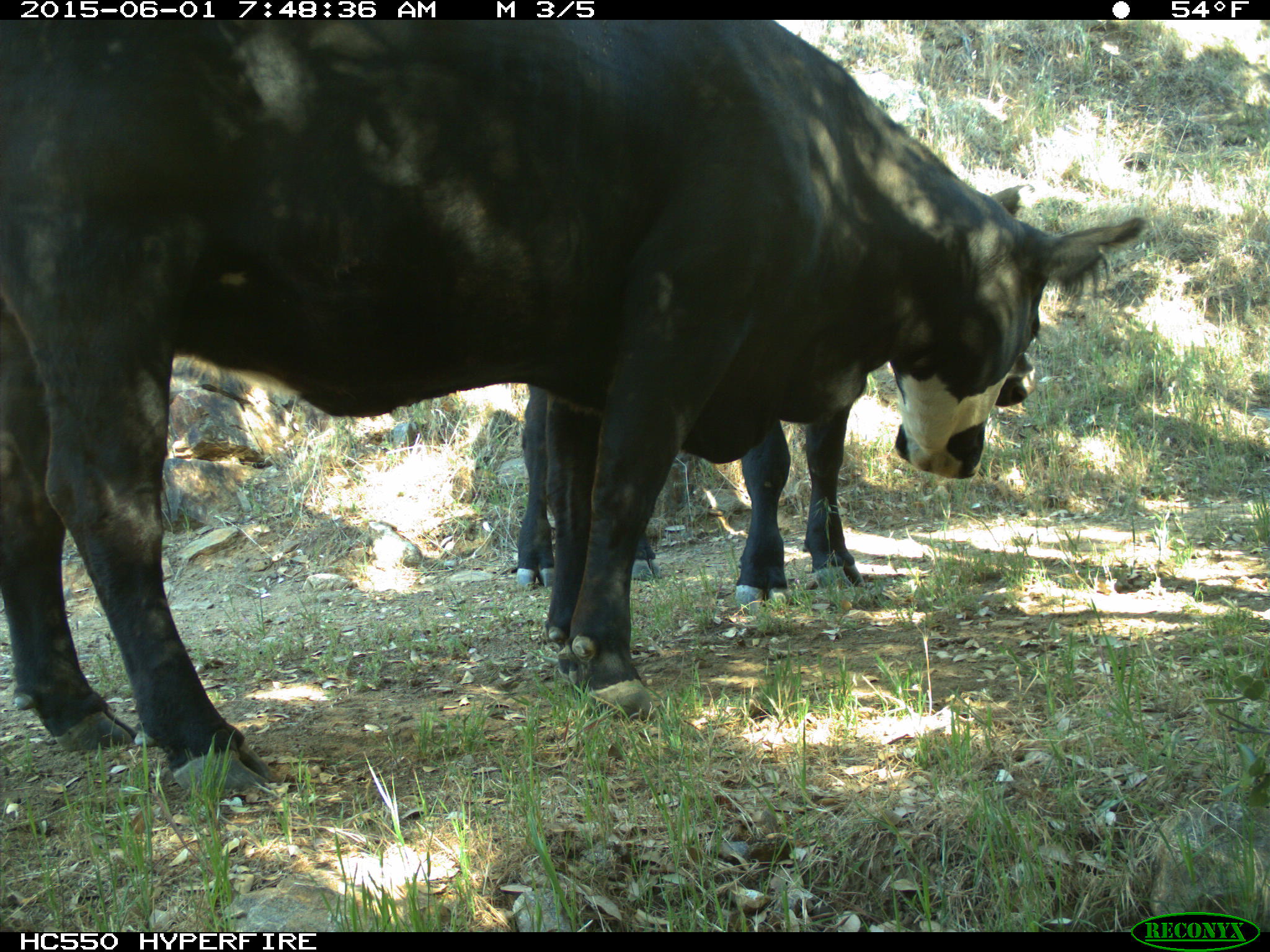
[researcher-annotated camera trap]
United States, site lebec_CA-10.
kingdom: Animalia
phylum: Chordata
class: Mammalia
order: Artiodactyla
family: Bovidae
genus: Bos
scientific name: Bos taurus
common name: domestic cow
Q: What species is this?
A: Bos taurus (domestic cow).